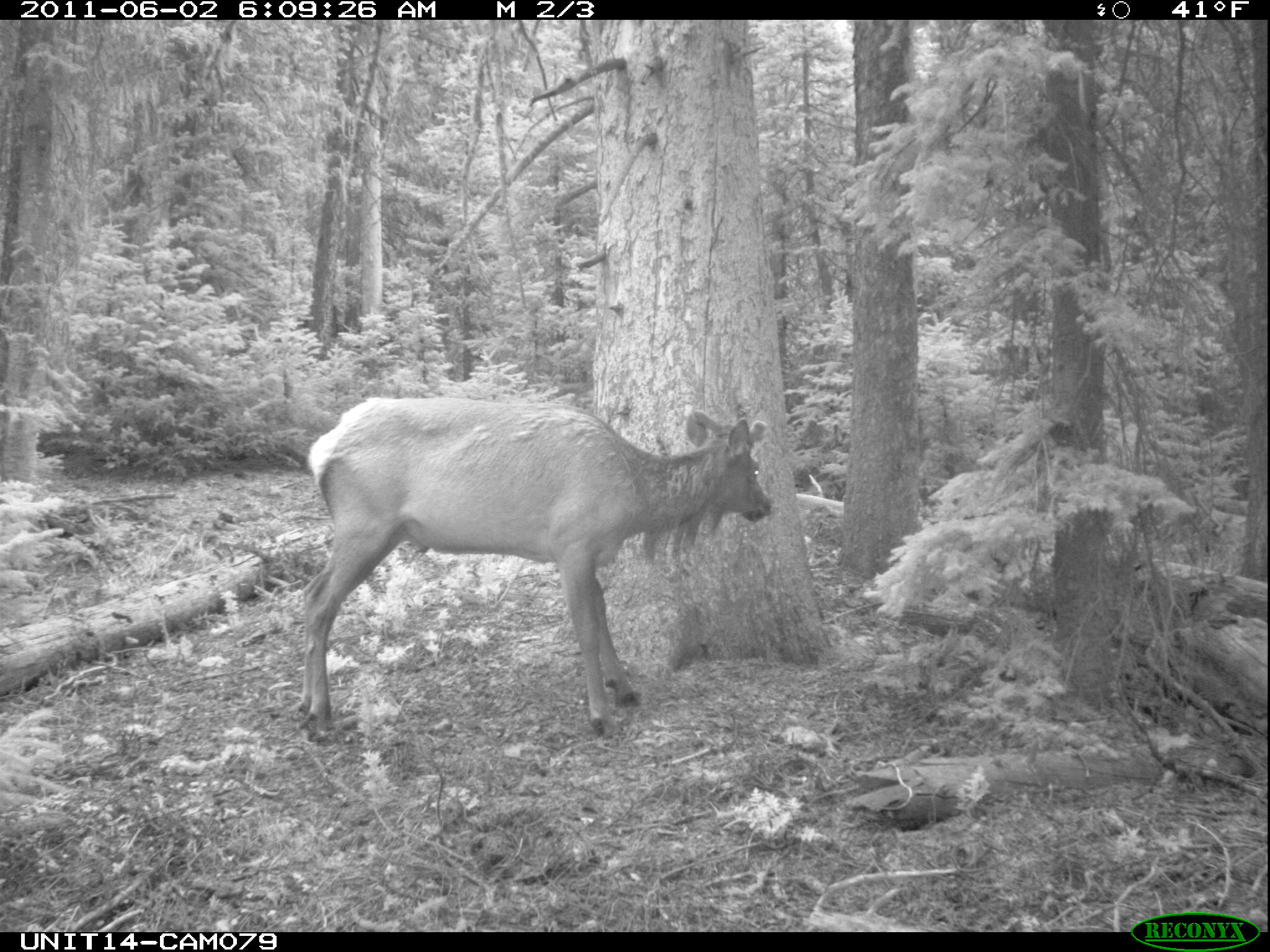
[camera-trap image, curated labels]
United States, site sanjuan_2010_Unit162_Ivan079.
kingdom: Animalia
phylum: Chordata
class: Mammalia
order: Artiodactyla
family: Cervidae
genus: Cervus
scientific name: Cervus elaphus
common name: red deer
Cervus elaphus (red deer).